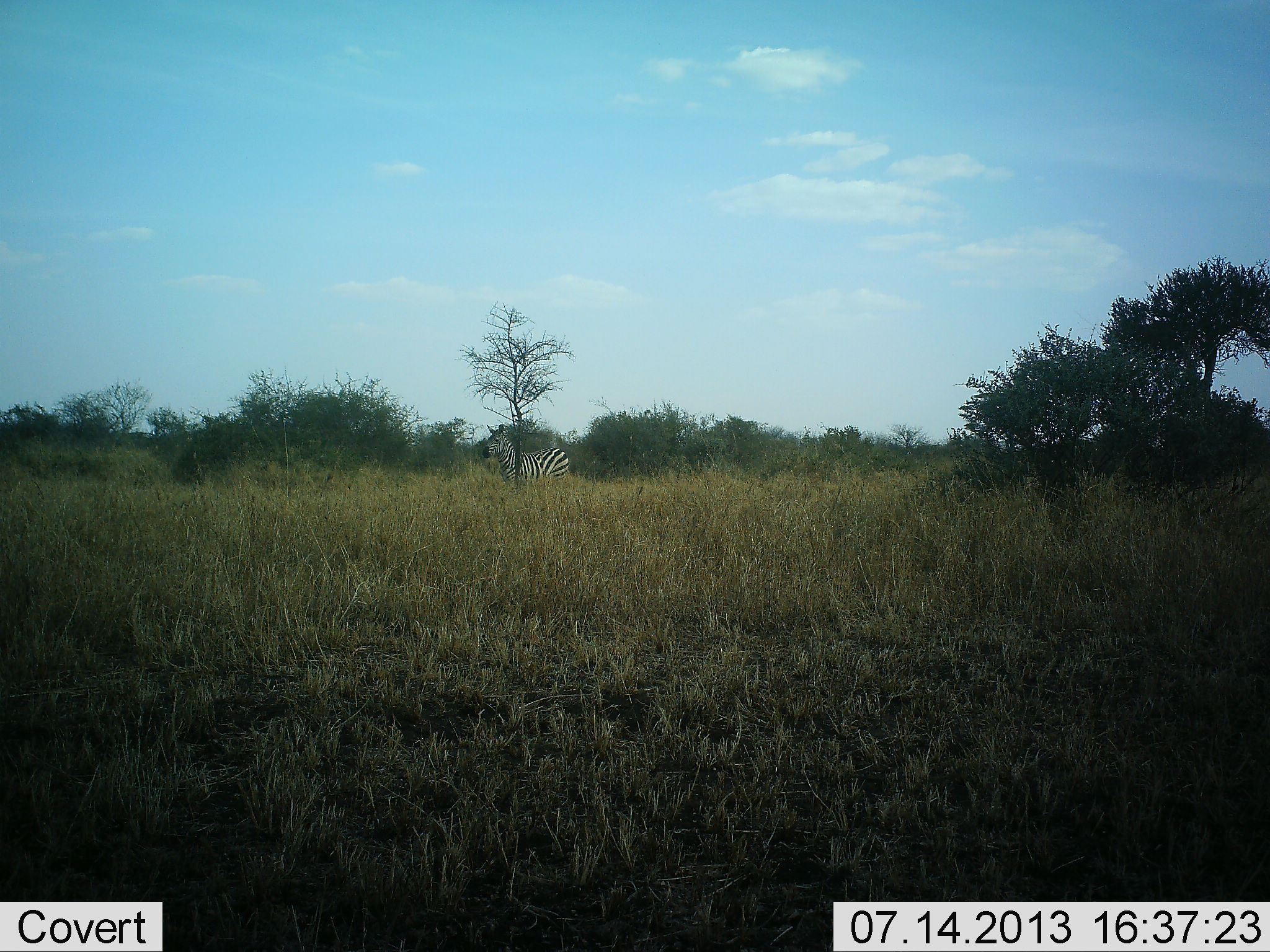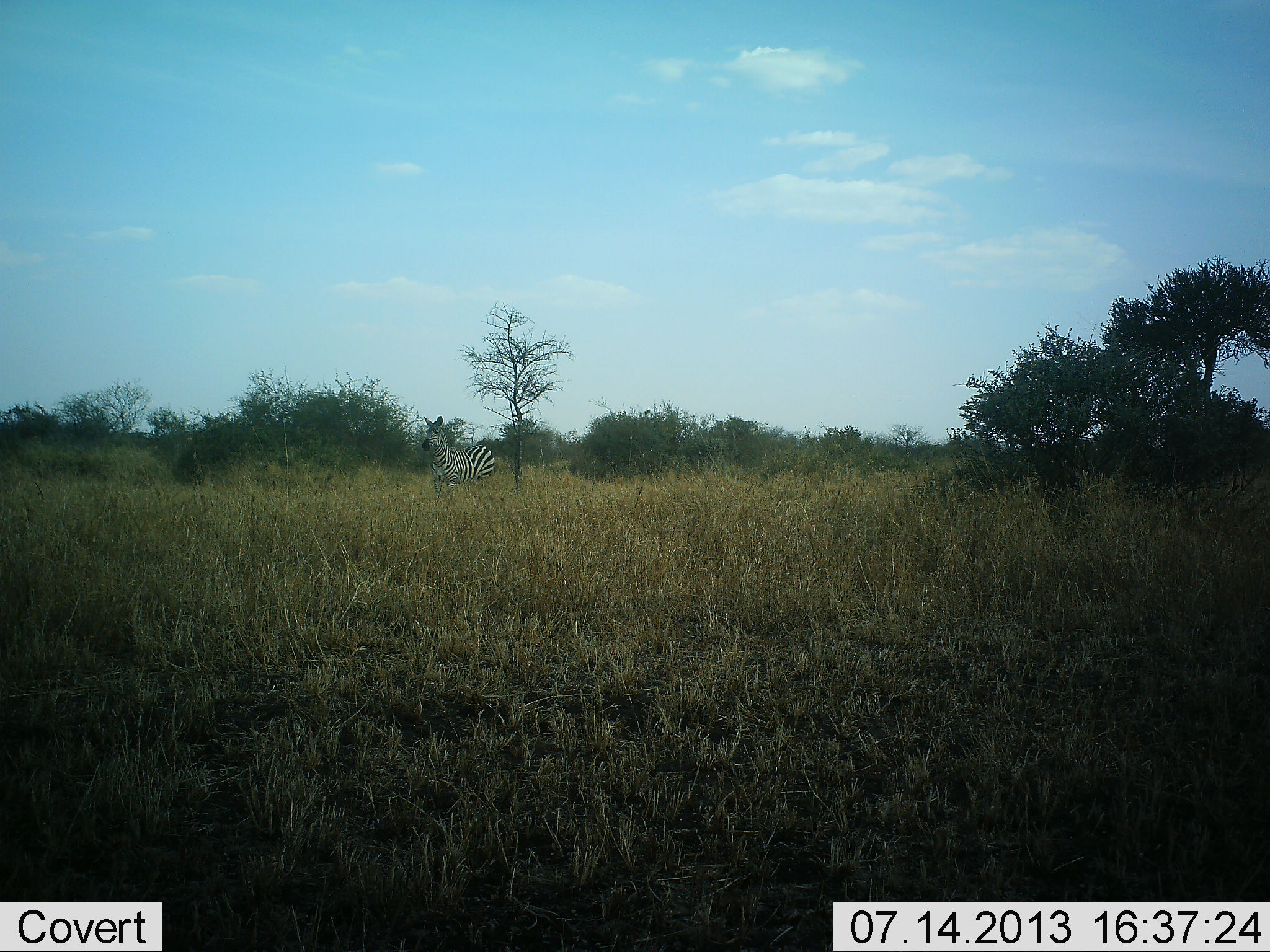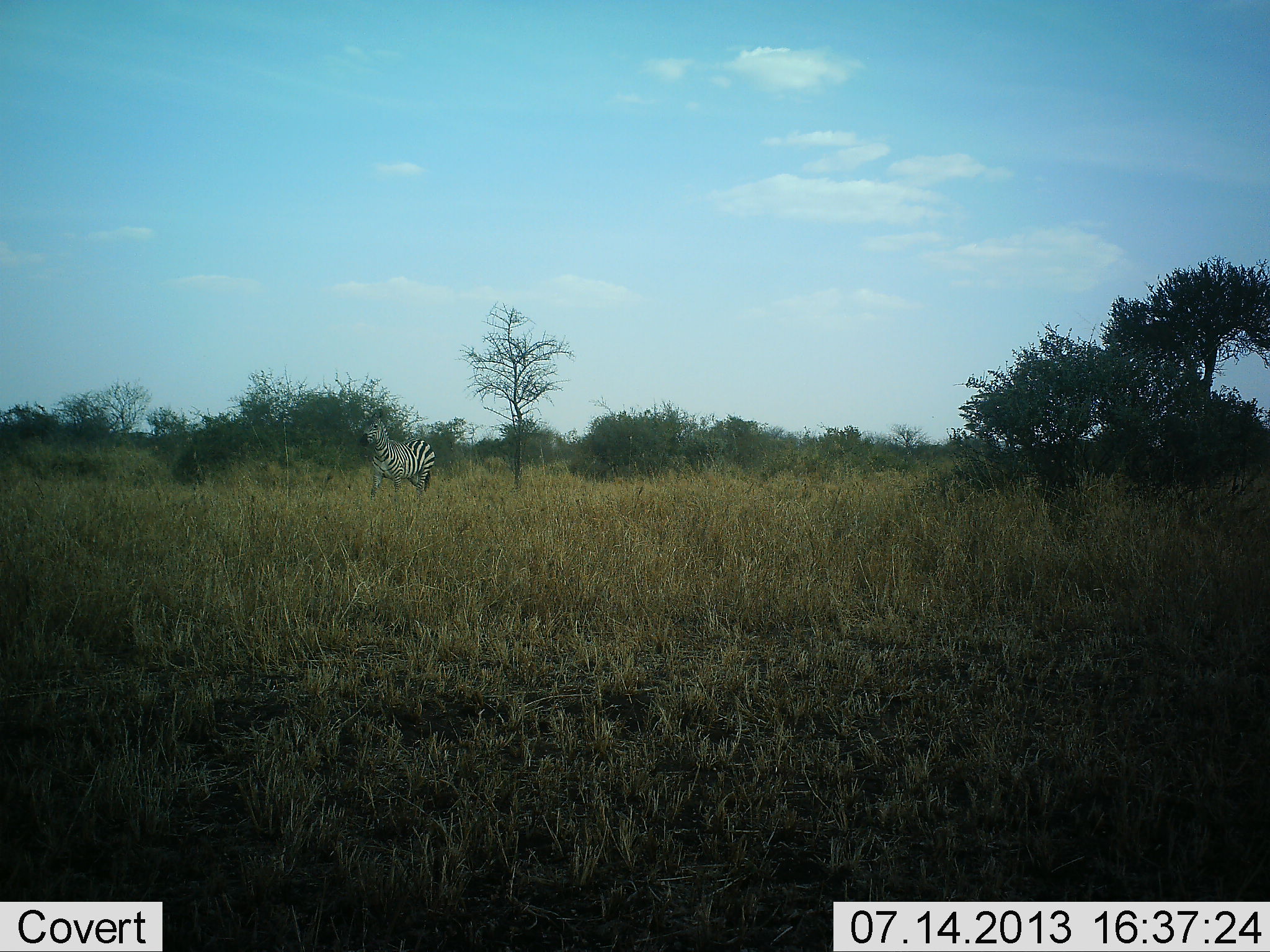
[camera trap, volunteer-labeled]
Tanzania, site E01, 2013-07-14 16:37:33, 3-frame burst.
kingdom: Animalia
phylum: Chordata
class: Mammalia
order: Perissodactyla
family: Equidae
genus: Equus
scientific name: Equus quagga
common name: plains zebra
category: zebra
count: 1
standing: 18%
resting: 0%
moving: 85%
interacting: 0%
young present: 0%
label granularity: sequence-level